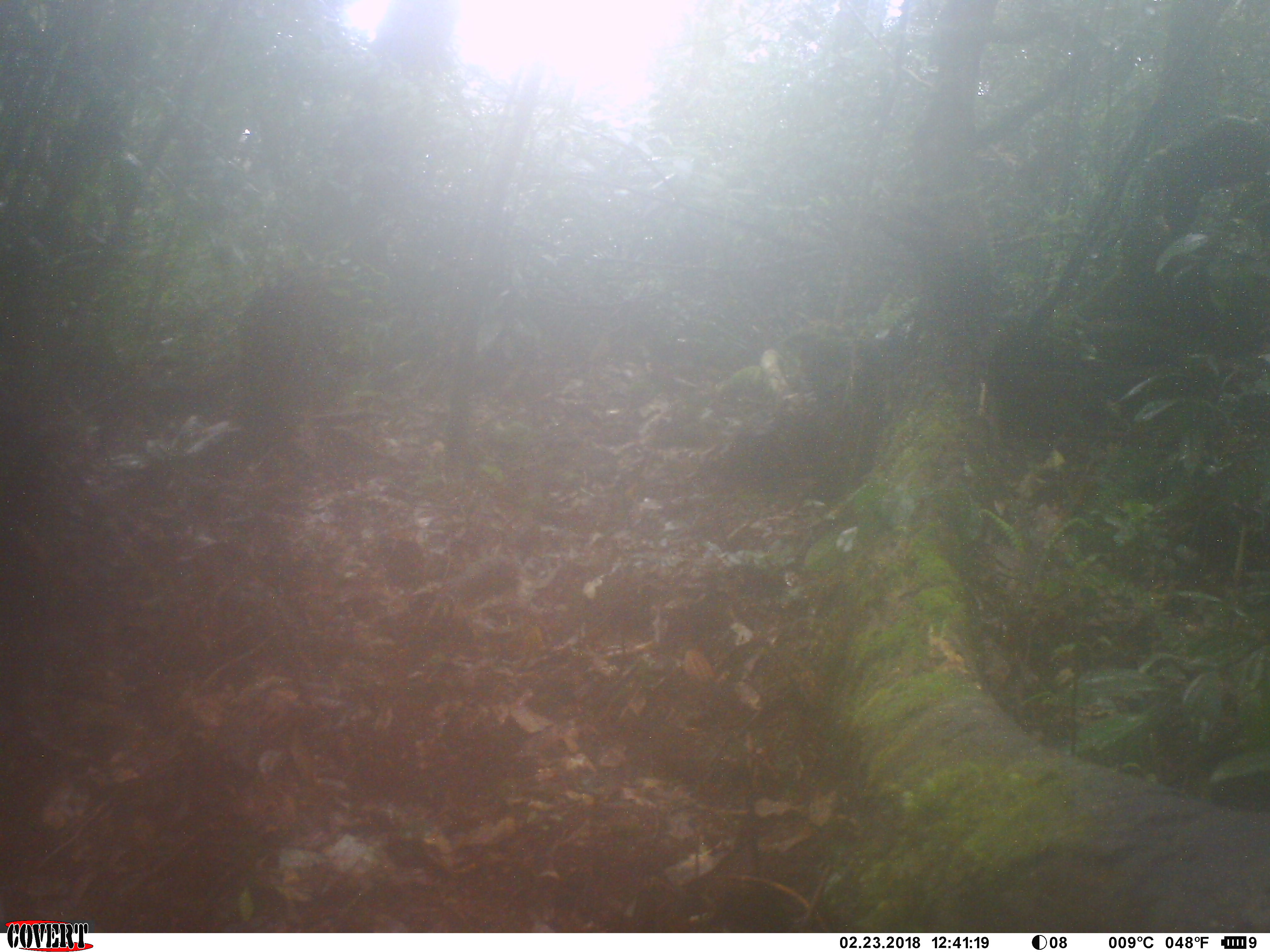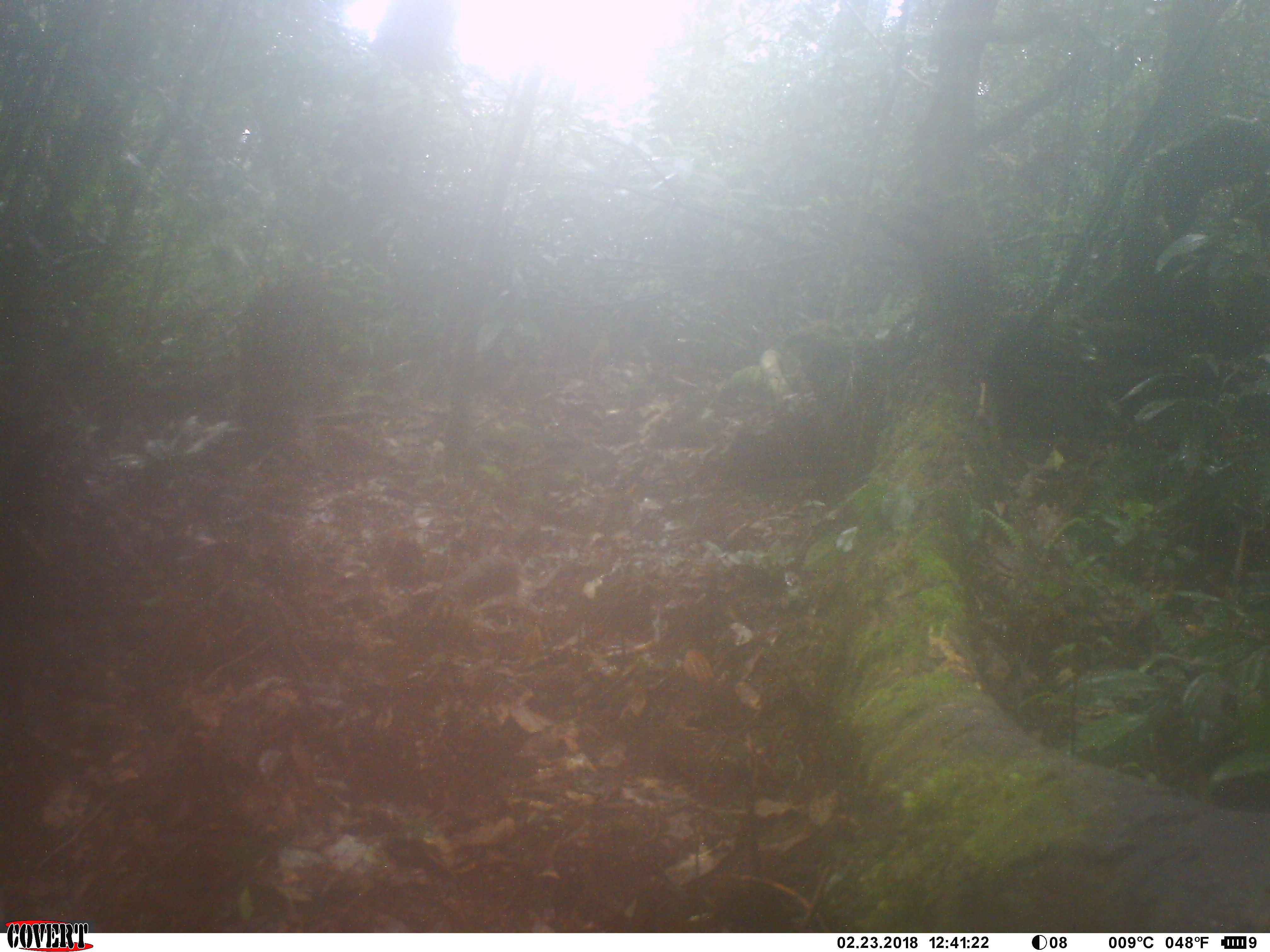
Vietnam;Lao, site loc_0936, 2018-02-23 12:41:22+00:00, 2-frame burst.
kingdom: Animalia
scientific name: Animalia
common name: animal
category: unidentified animal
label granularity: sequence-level